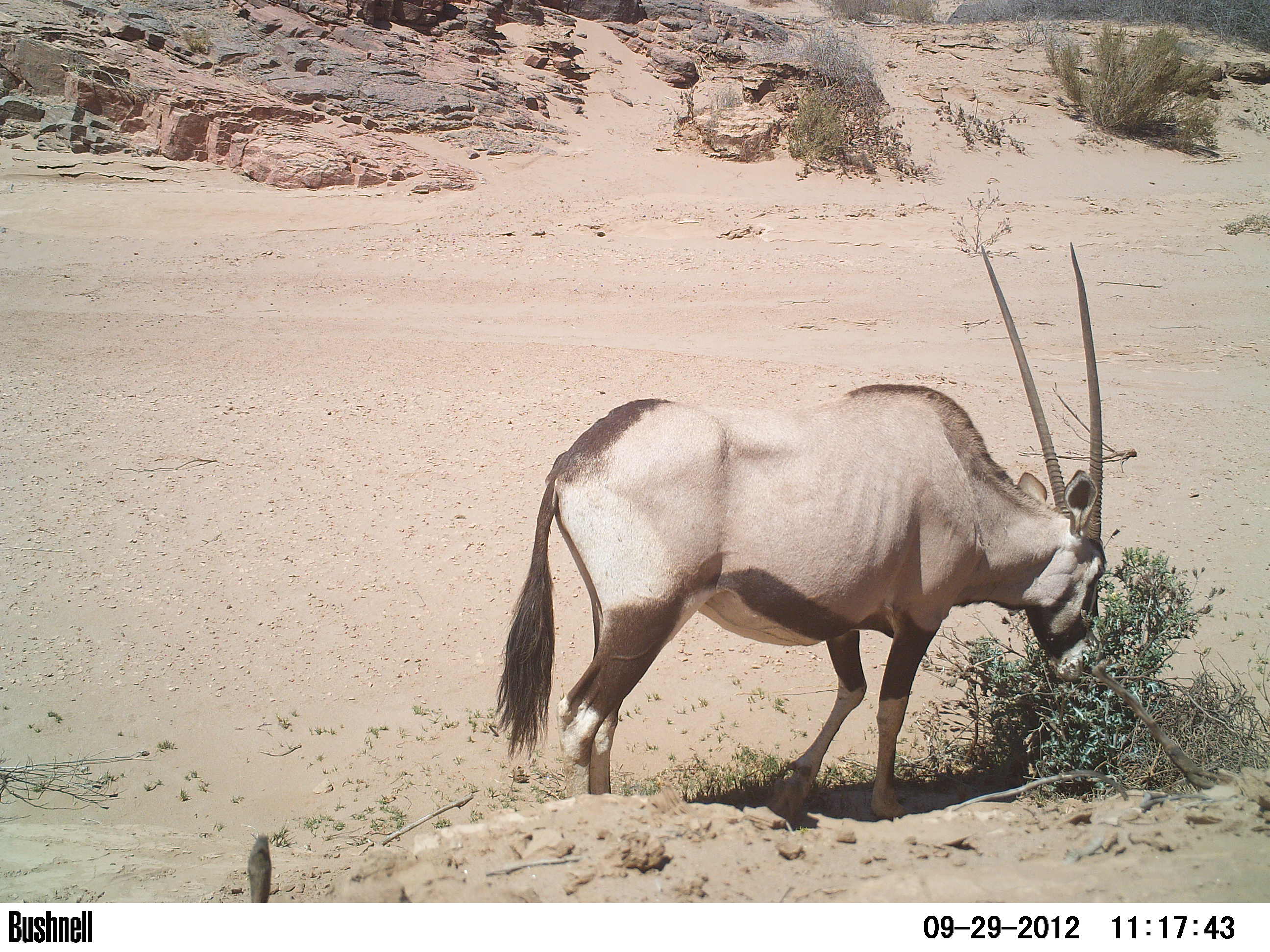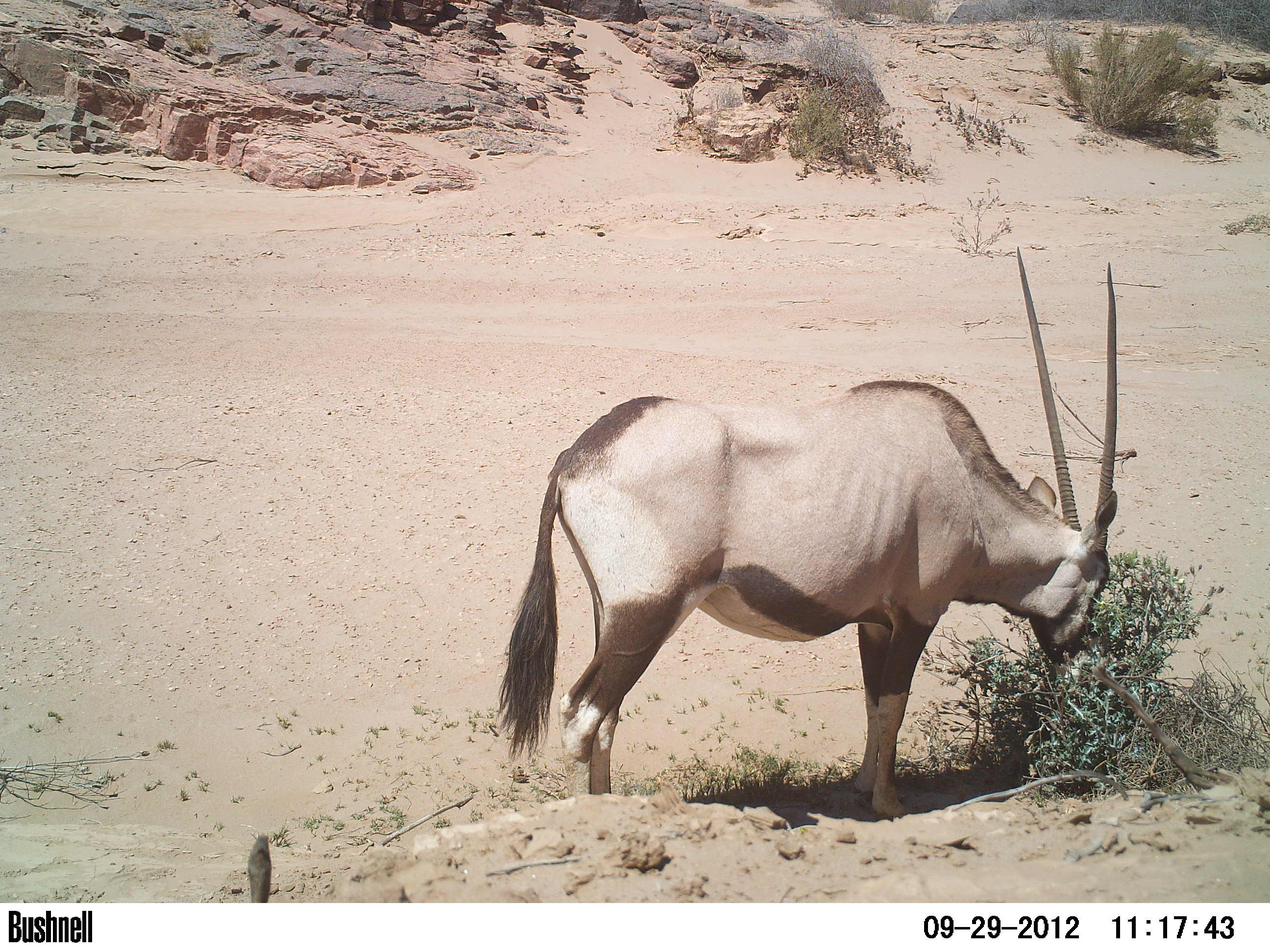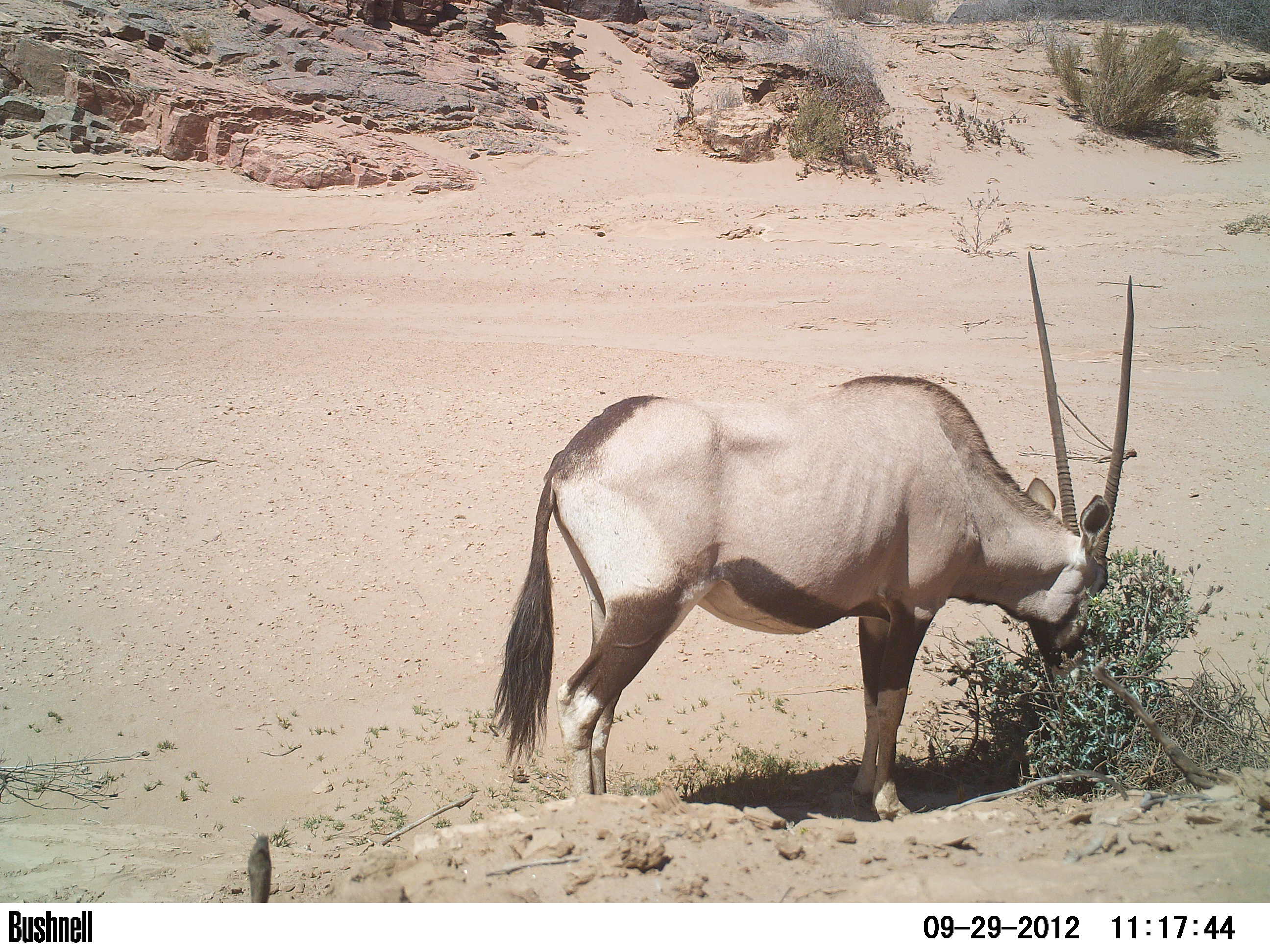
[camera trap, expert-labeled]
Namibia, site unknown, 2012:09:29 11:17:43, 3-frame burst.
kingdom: Animalia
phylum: Chordata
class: Mammalia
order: Artiodactyla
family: Bovidae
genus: Oryx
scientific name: Oryx gazella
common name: gemsbok